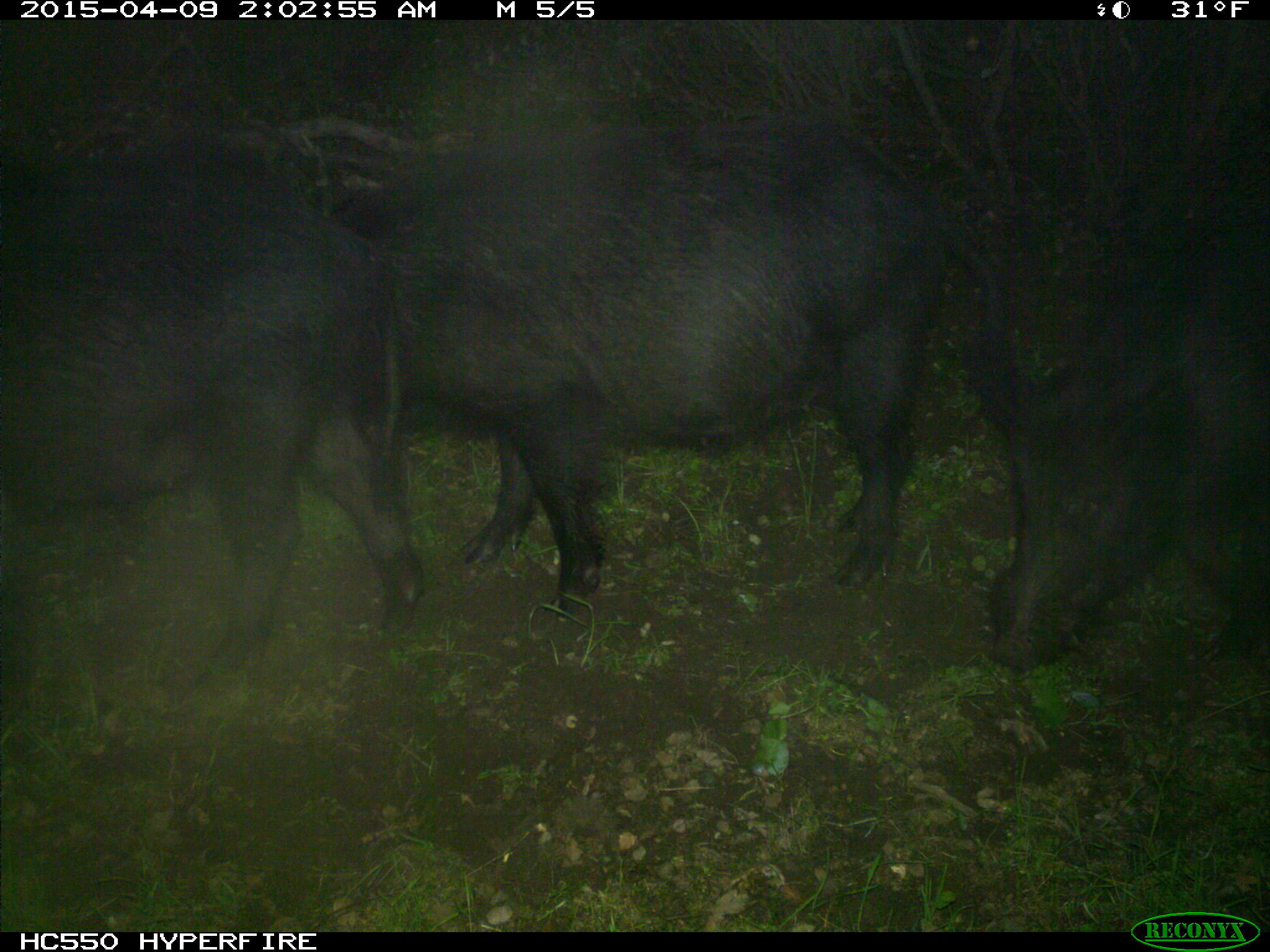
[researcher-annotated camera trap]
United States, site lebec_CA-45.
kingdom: Animalia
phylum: Chordata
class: Mammalia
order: Artiodactyla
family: Suidae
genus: Sus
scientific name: Sus scrofa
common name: wild boar